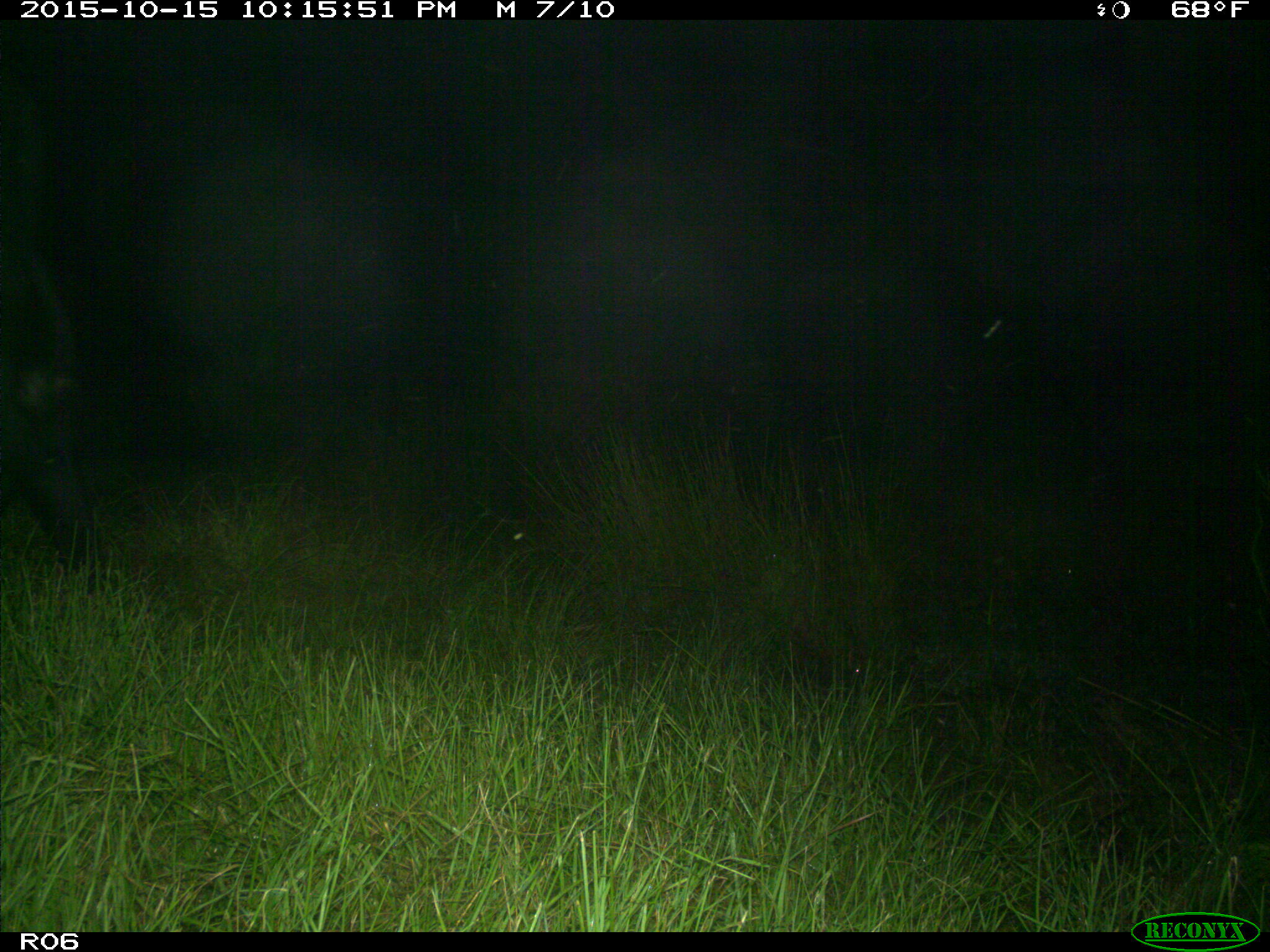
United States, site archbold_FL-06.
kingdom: Animalia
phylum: Chordata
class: Mammalia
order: Artiodactyla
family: Bovidae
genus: Bos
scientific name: Bos taurus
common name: domestic cow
Bos taurus (domestic cow).